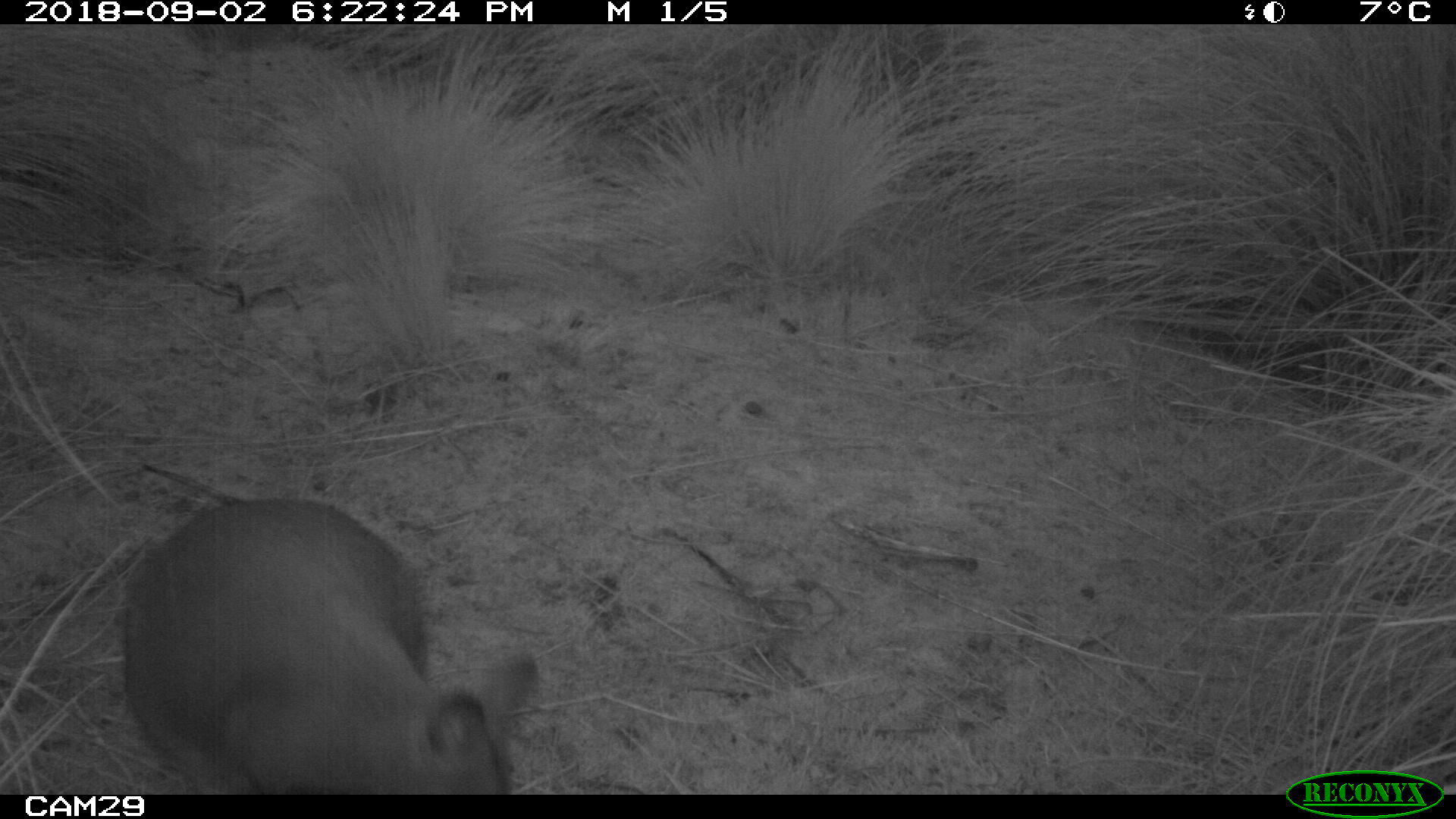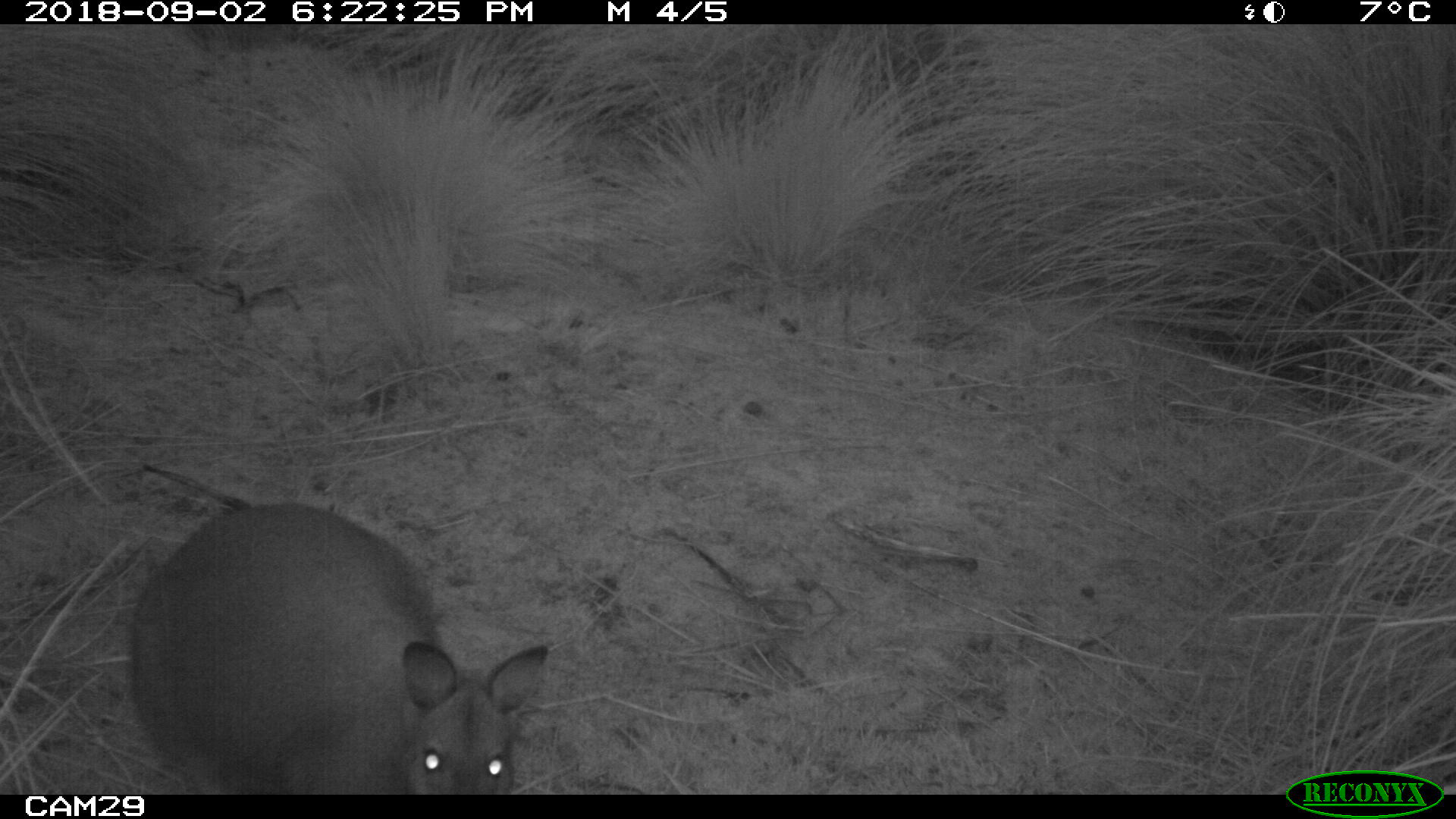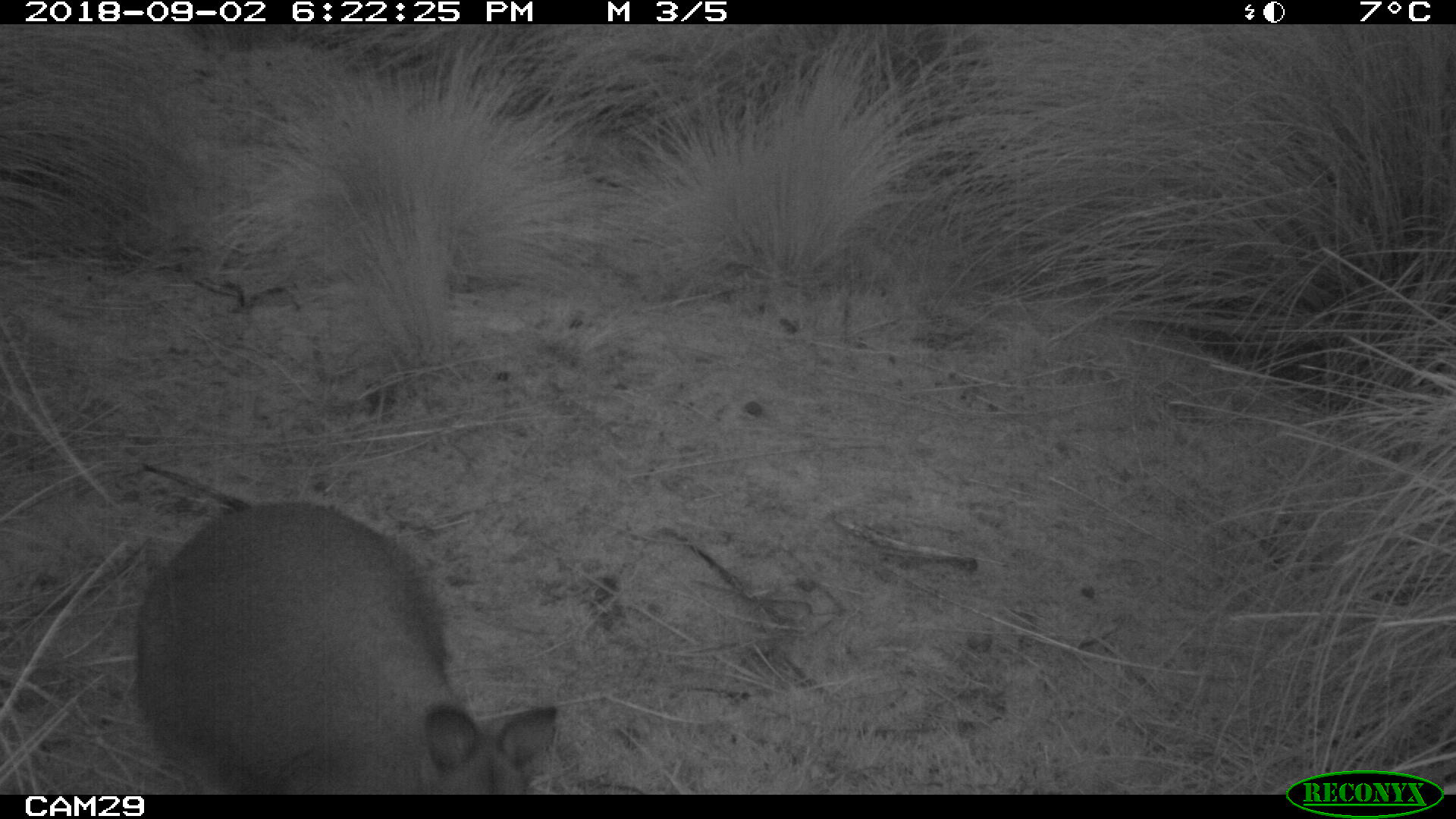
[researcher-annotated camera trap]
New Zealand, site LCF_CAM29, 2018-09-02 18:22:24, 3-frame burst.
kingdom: Animalia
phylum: Chordata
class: Mammalia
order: Diprotodontia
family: Macropodidae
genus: Notamacropus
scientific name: Notamacropus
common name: wallaby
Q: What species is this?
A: Wallaby (Notamacropus).